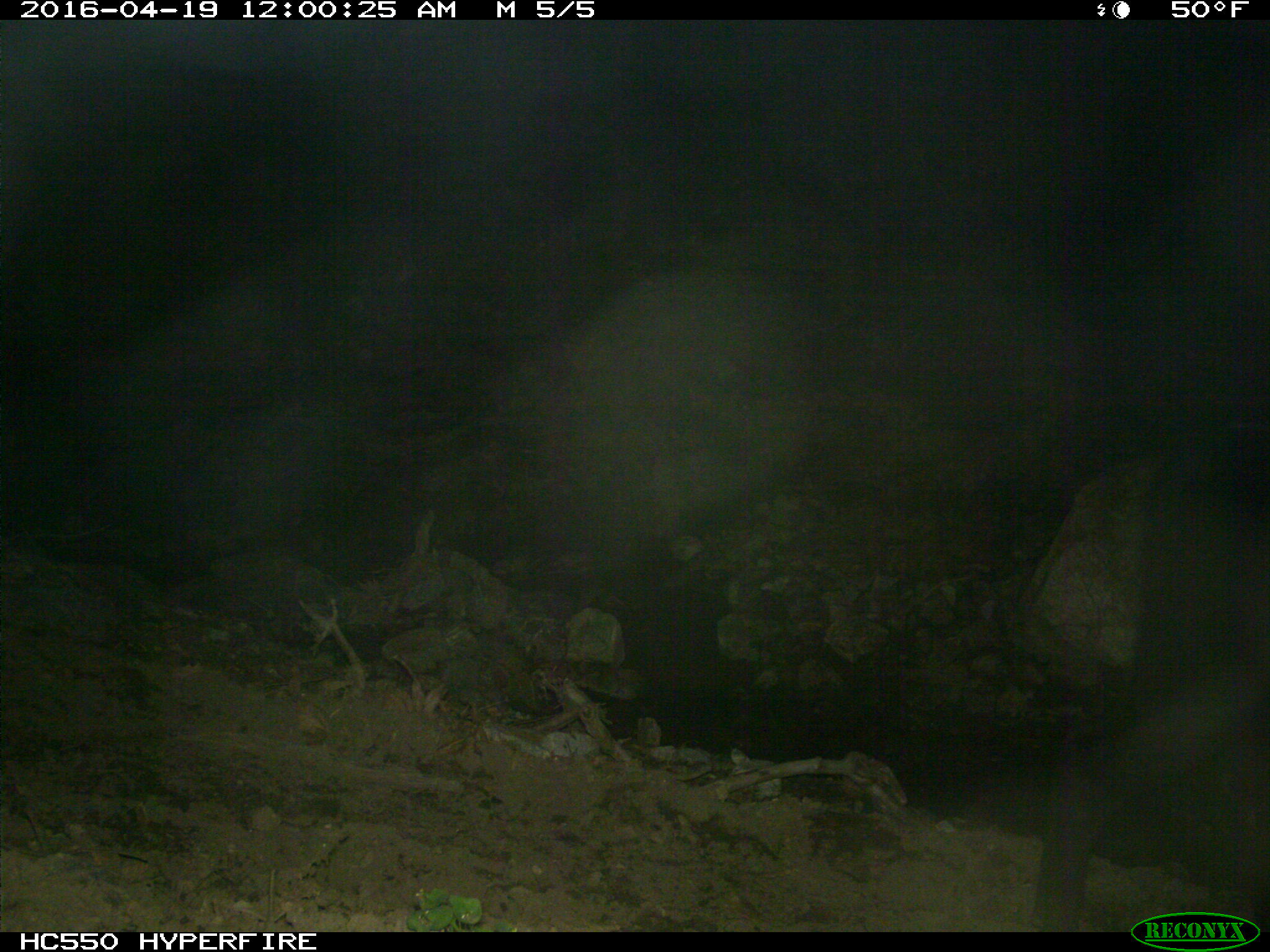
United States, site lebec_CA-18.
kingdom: Animalia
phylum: Chordata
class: Mammalia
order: Artiodactyla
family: Bovidae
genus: Bos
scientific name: Bos taurus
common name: domestic cow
Bos taurus (domestic cow).